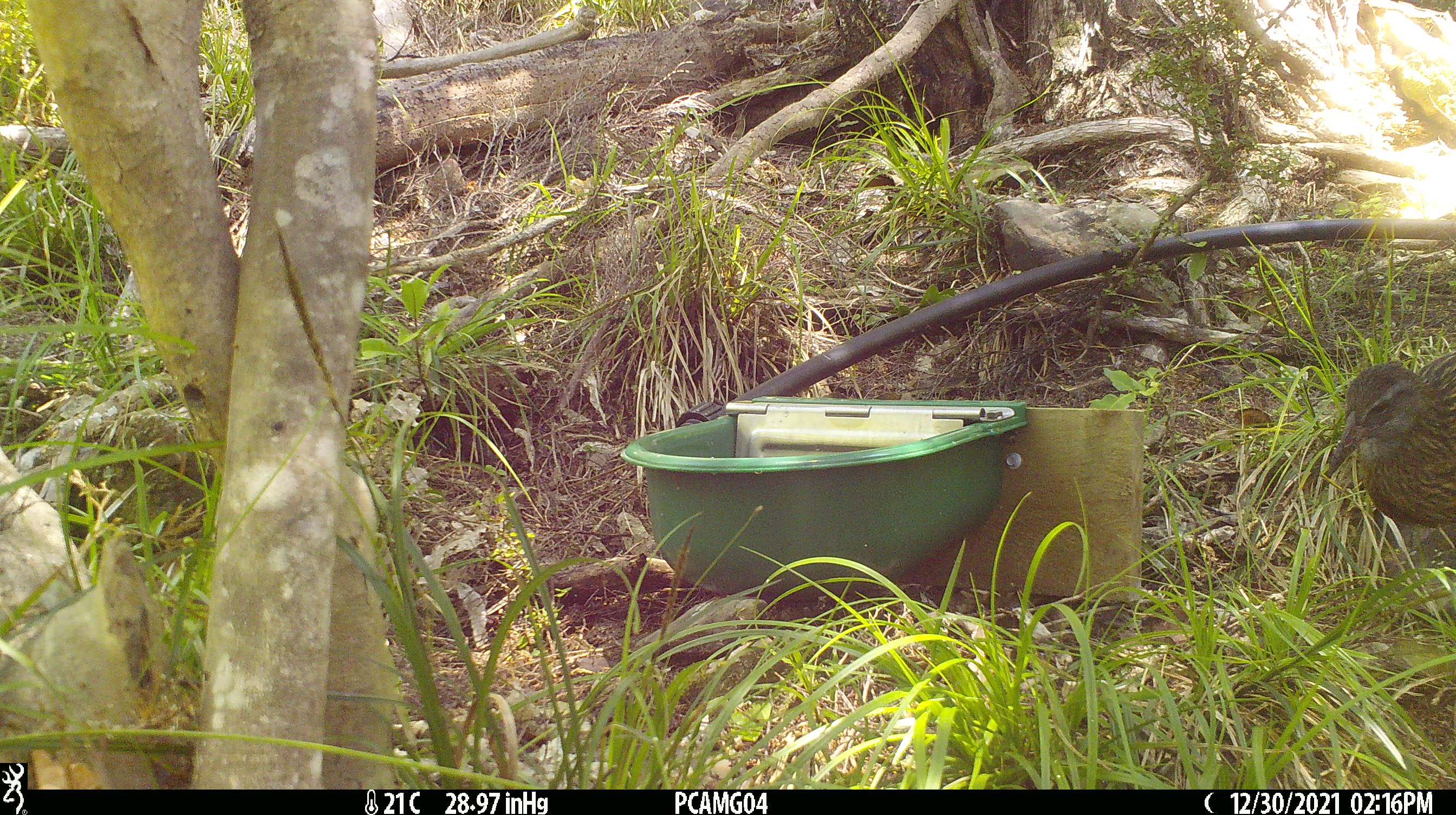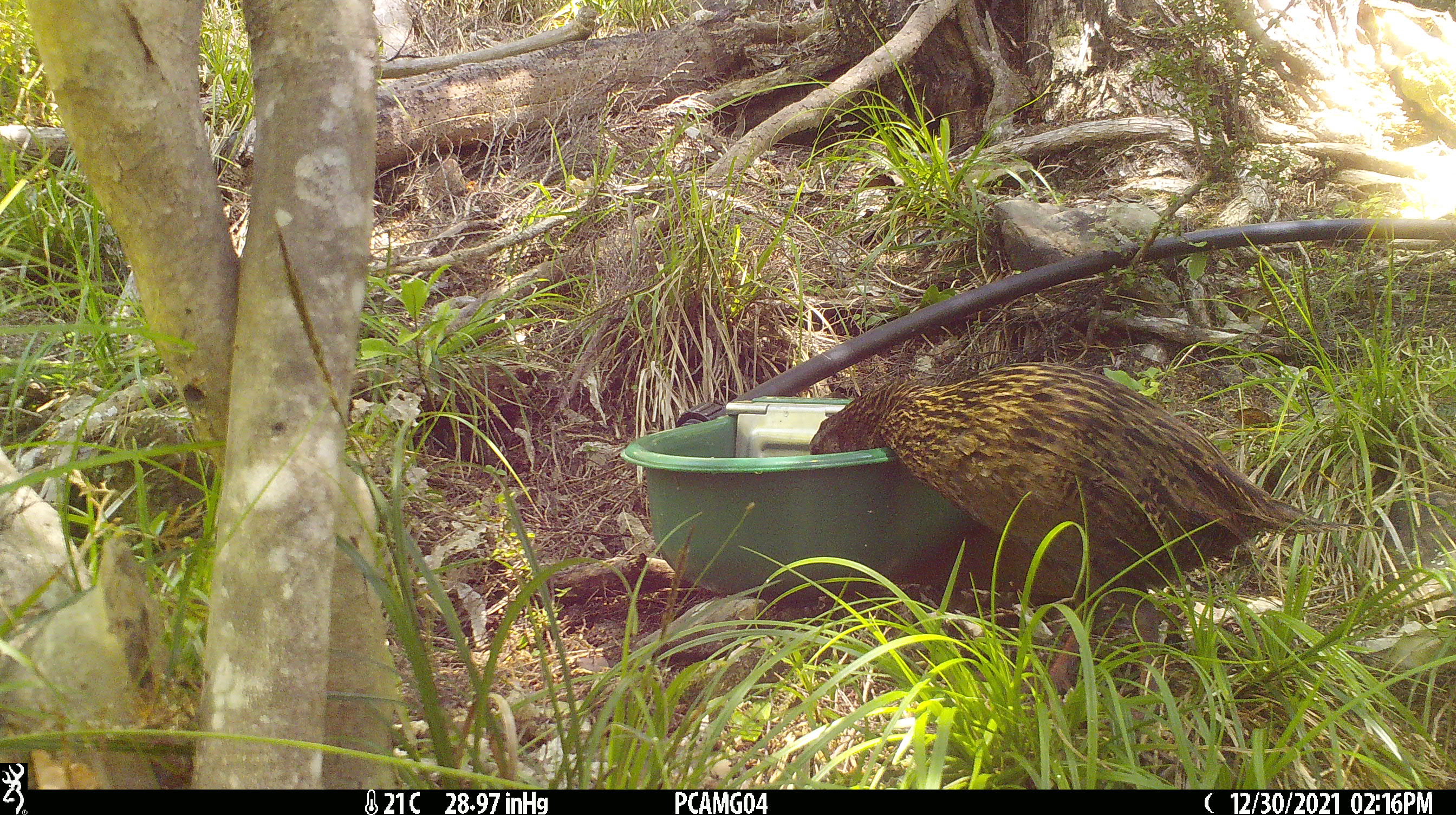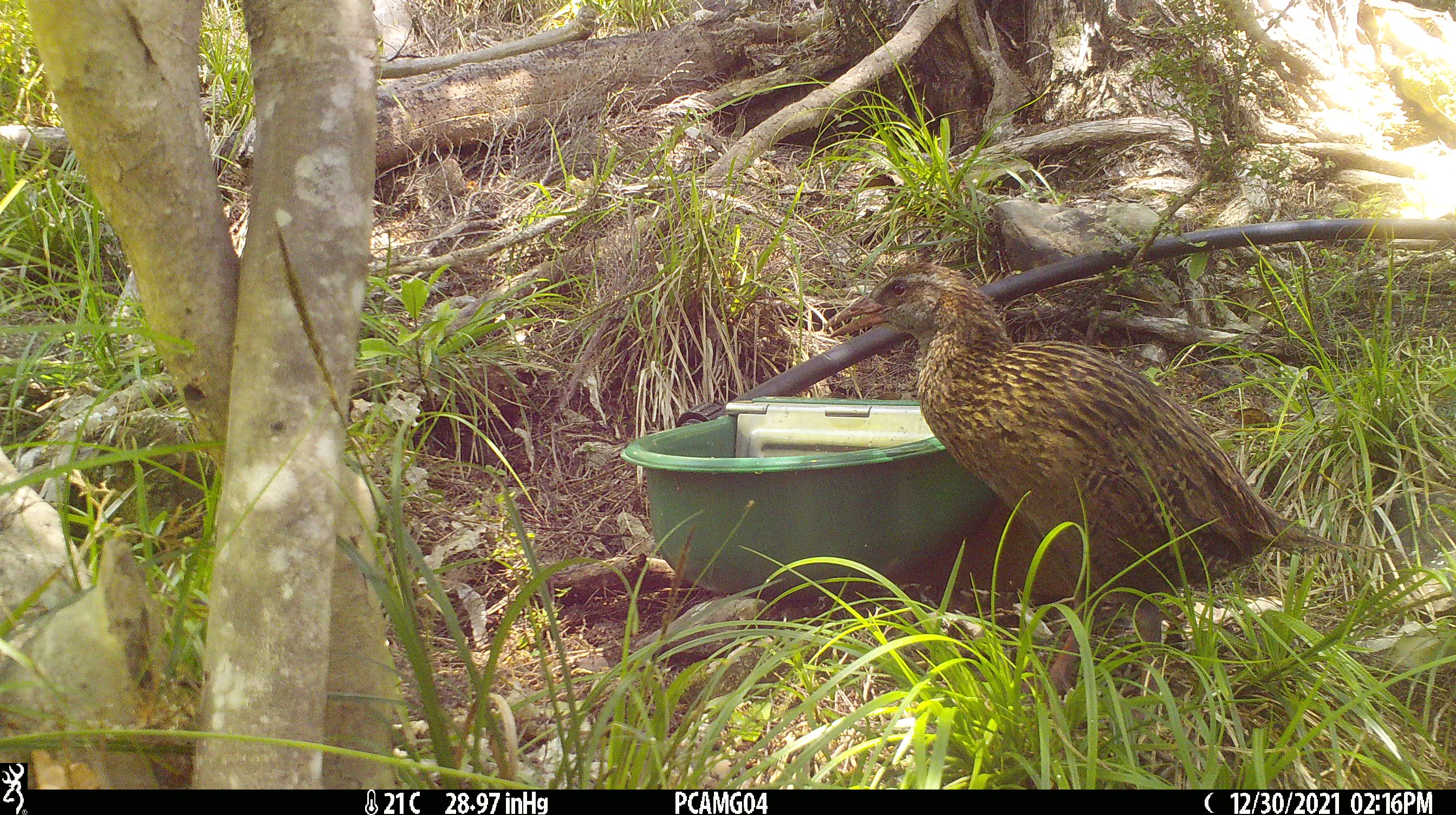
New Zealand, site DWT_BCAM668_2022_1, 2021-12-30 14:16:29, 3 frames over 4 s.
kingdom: Animalia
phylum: Chordata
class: Aves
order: Gruiformes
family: Rallidae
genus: Gallirallus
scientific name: Gallirallus australis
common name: weka